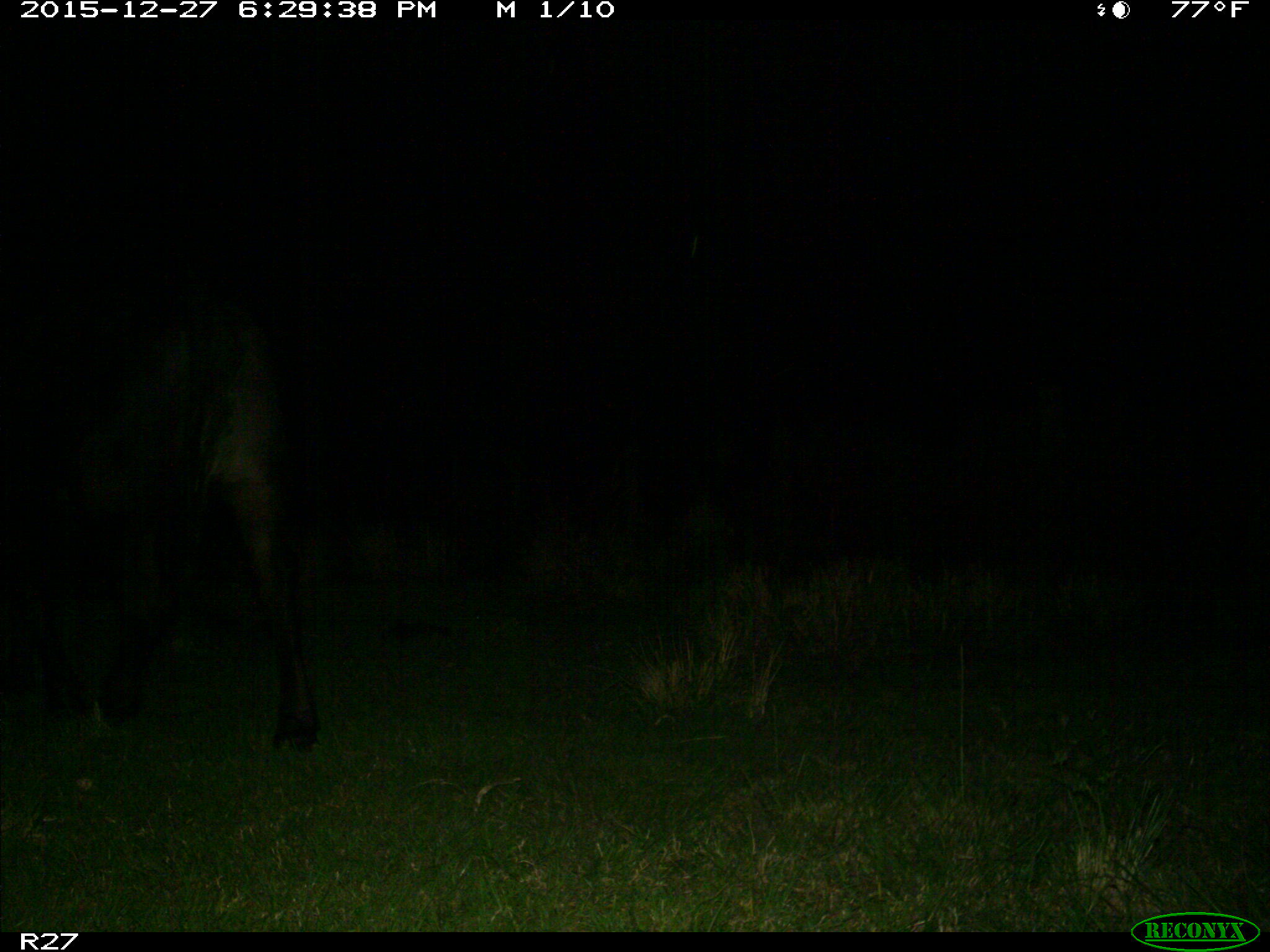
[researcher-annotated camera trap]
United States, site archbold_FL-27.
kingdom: Animalia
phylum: Chordata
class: Mammalia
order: Artiodactyla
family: Bovidae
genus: Bos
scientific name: Bos taurus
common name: domestic cow